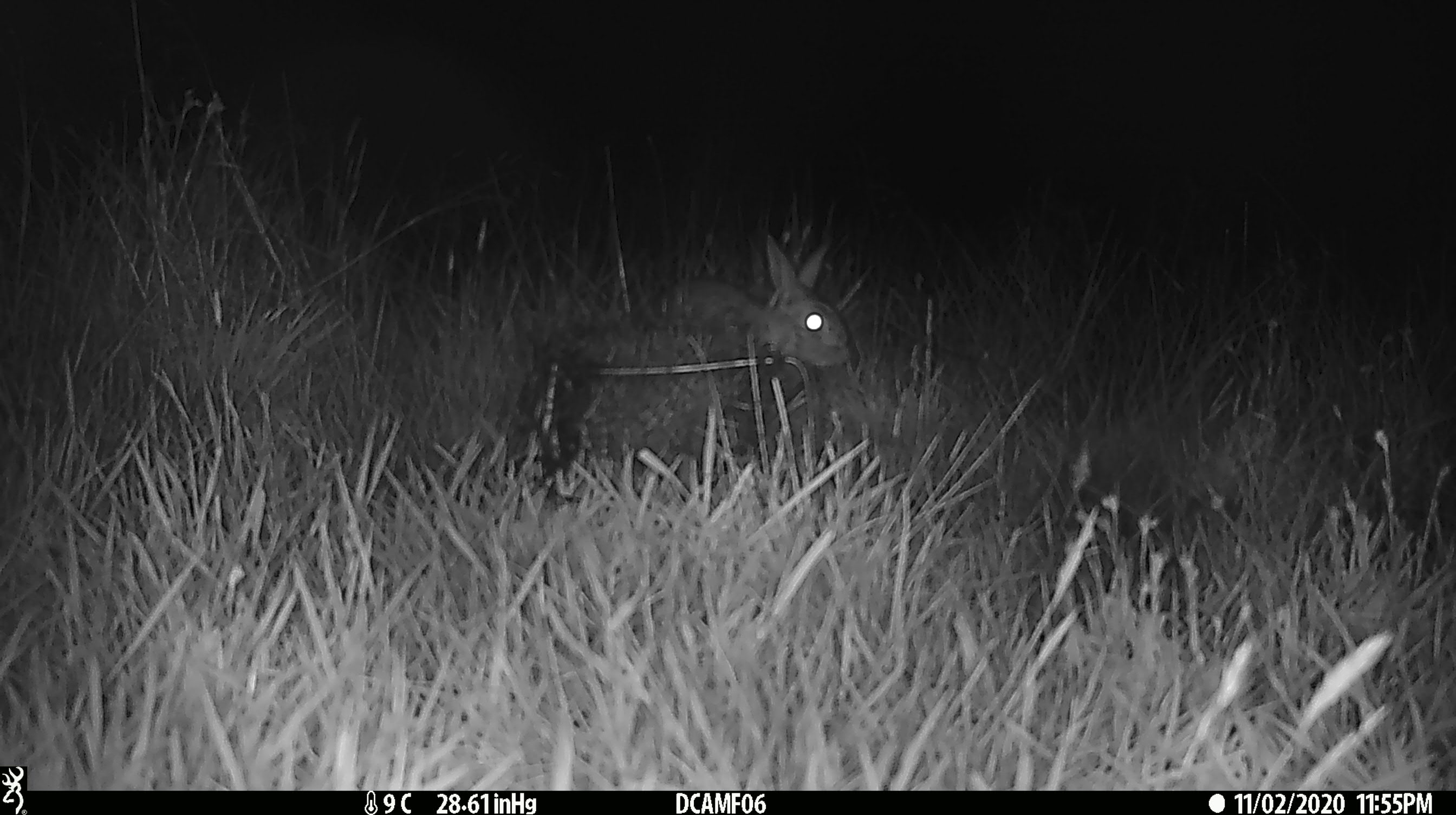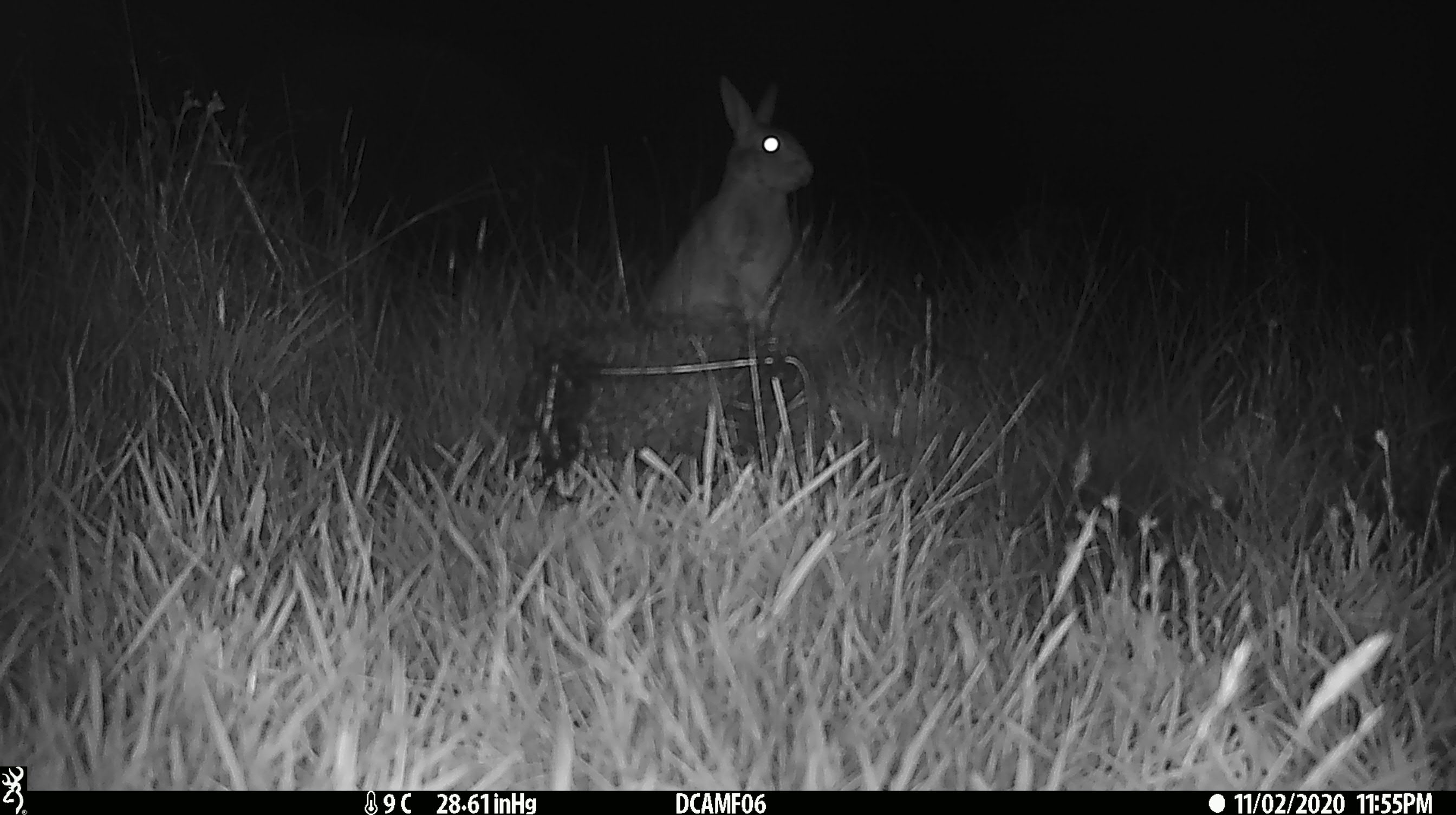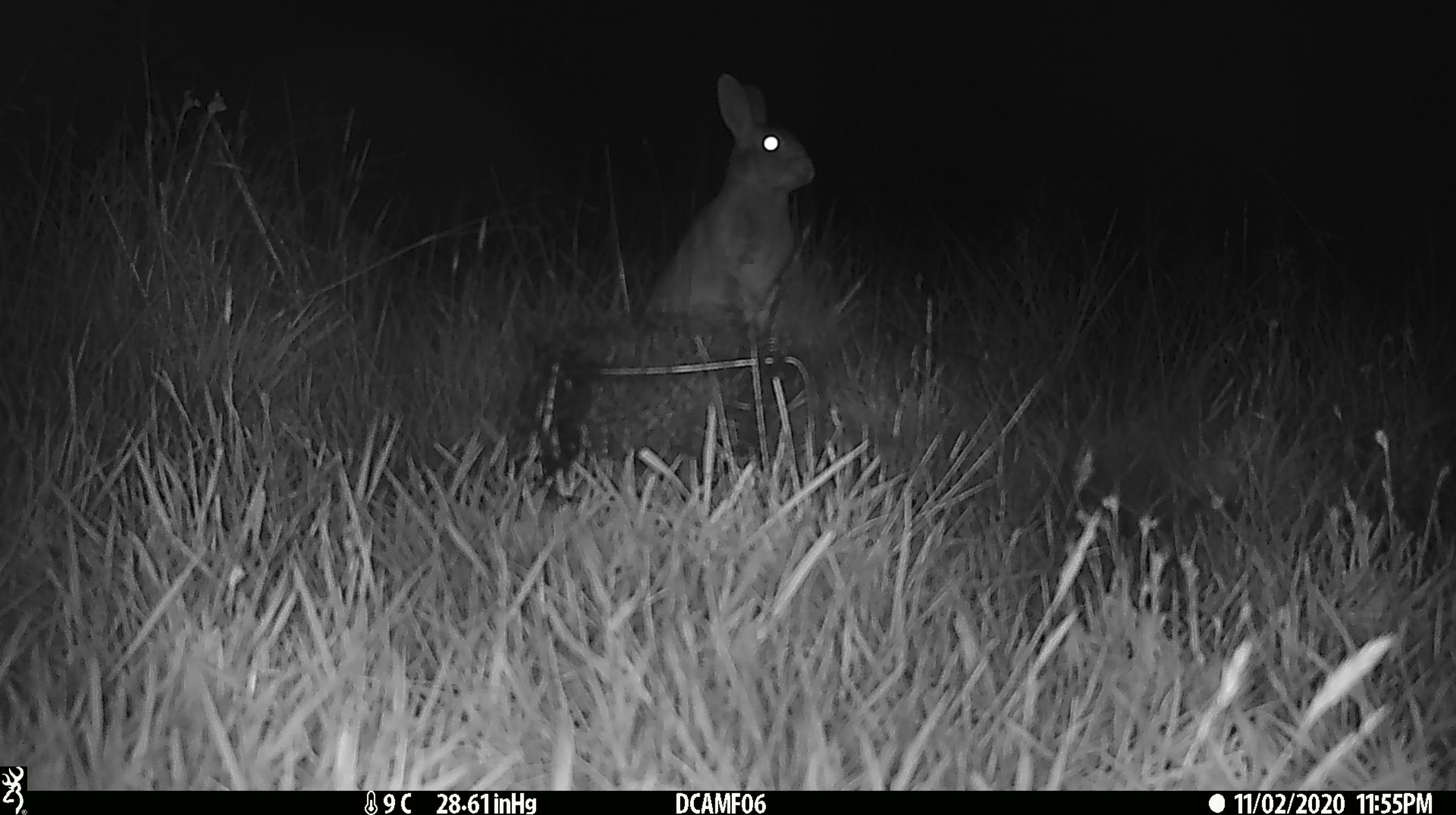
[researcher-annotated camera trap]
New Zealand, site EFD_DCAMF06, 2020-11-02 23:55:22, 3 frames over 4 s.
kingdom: Animalia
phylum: Chordata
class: Mammalia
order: Lagomorpha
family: Leporidae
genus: Oryctolagus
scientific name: Oryctolagus cuniculus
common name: european rabbit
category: rabbit